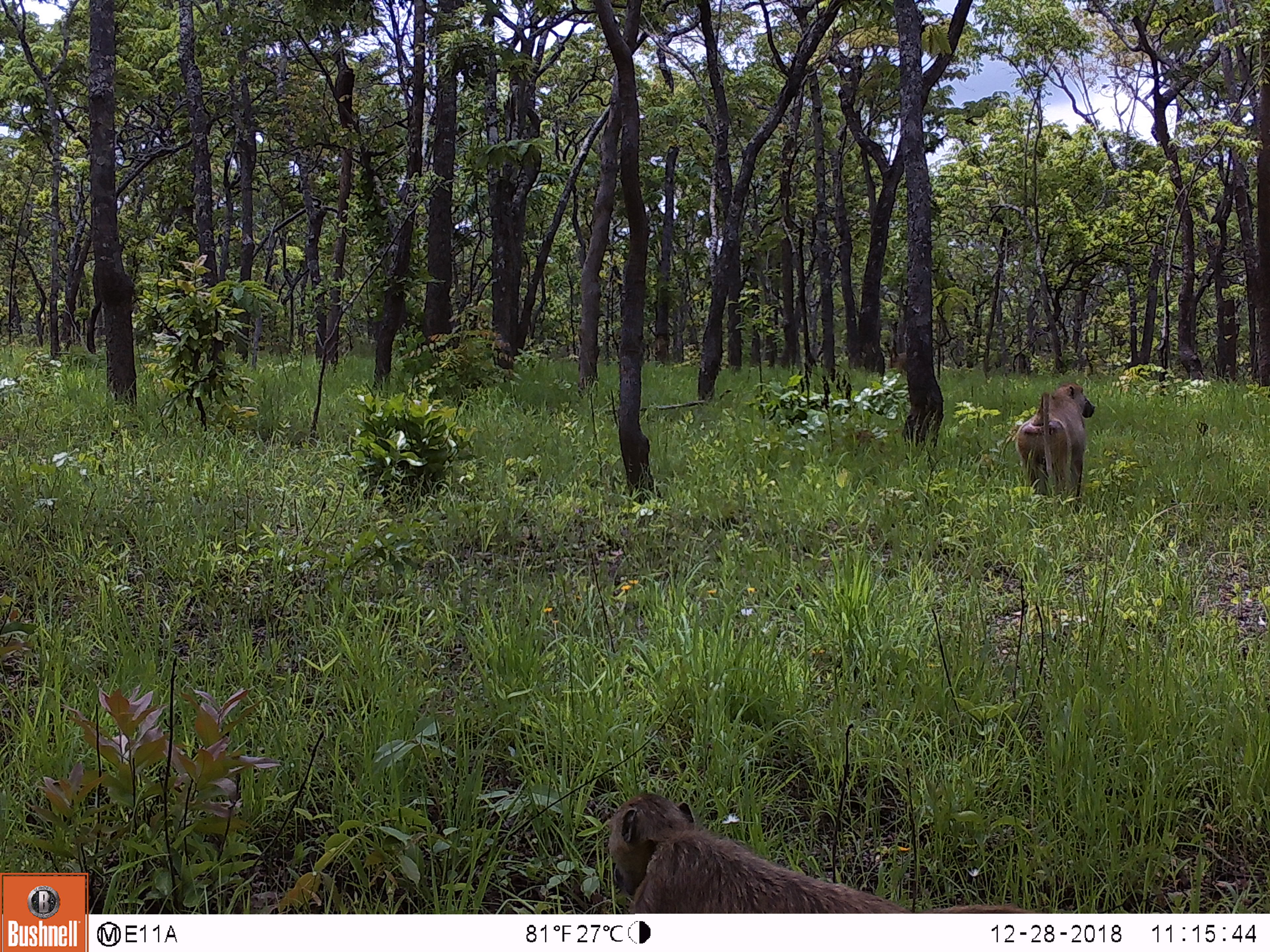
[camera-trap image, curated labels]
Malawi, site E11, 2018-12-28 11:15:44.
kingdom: Animalia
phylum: Chordata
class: Mammalia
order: Primates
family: Cercopithecidae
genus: Papio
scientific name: Papio cynocephalus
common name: yellow baboon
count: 2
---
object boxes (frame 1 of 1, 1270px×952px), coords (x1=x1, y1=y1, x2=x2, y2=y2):
yellow baboon: (x1=600, y1=785, x2=1044, y2=912); (x1=1015, y1=373, x2=1095, y2=508)